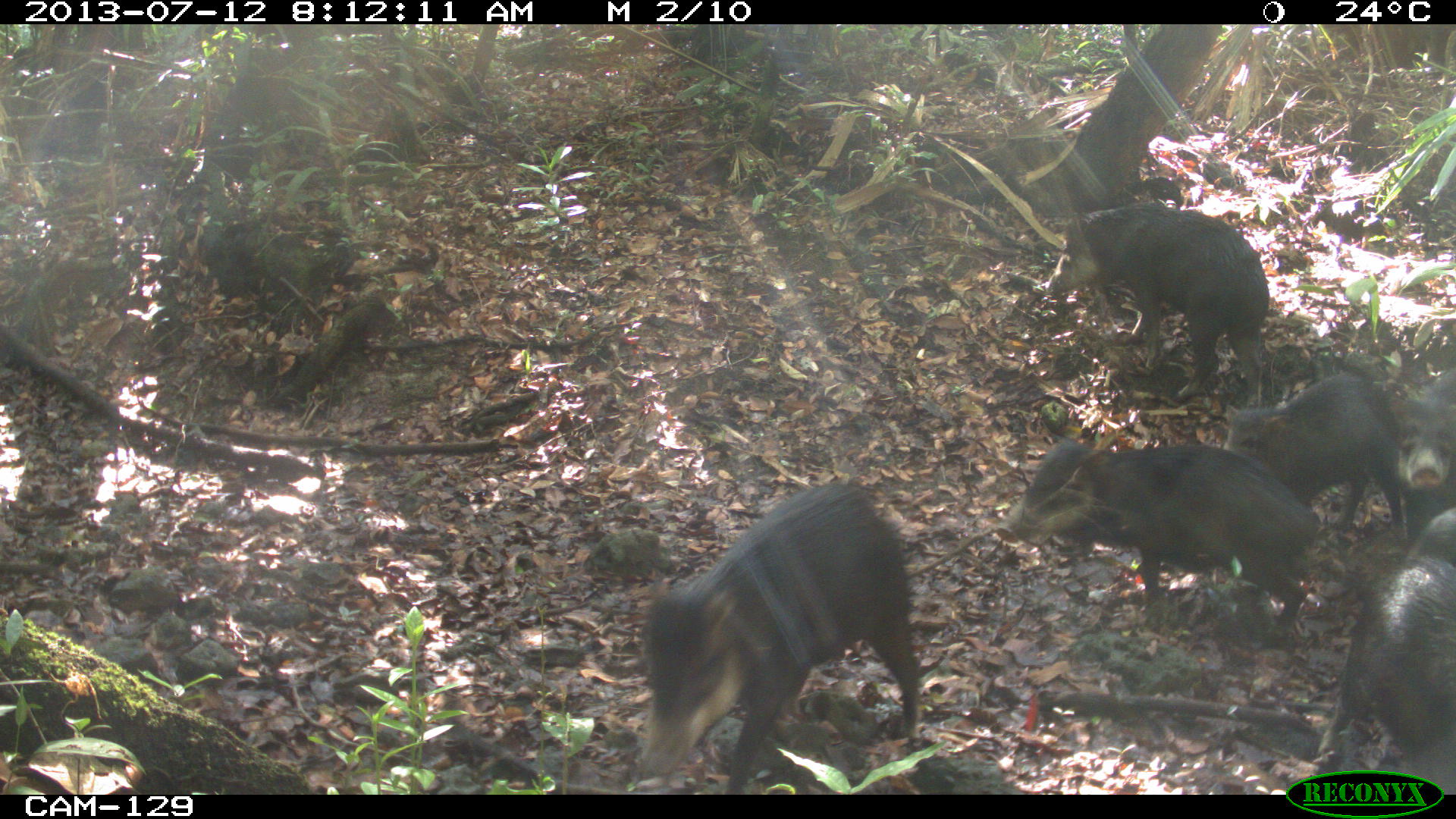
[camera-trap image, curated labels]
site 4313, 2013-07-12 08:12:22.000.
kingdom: Animalia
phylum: Chordata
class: Mammalia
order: Artiodactyla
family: Tayassuidae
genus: Tayassu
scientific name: Tayassu pecari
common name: white-lipped peccary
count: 20